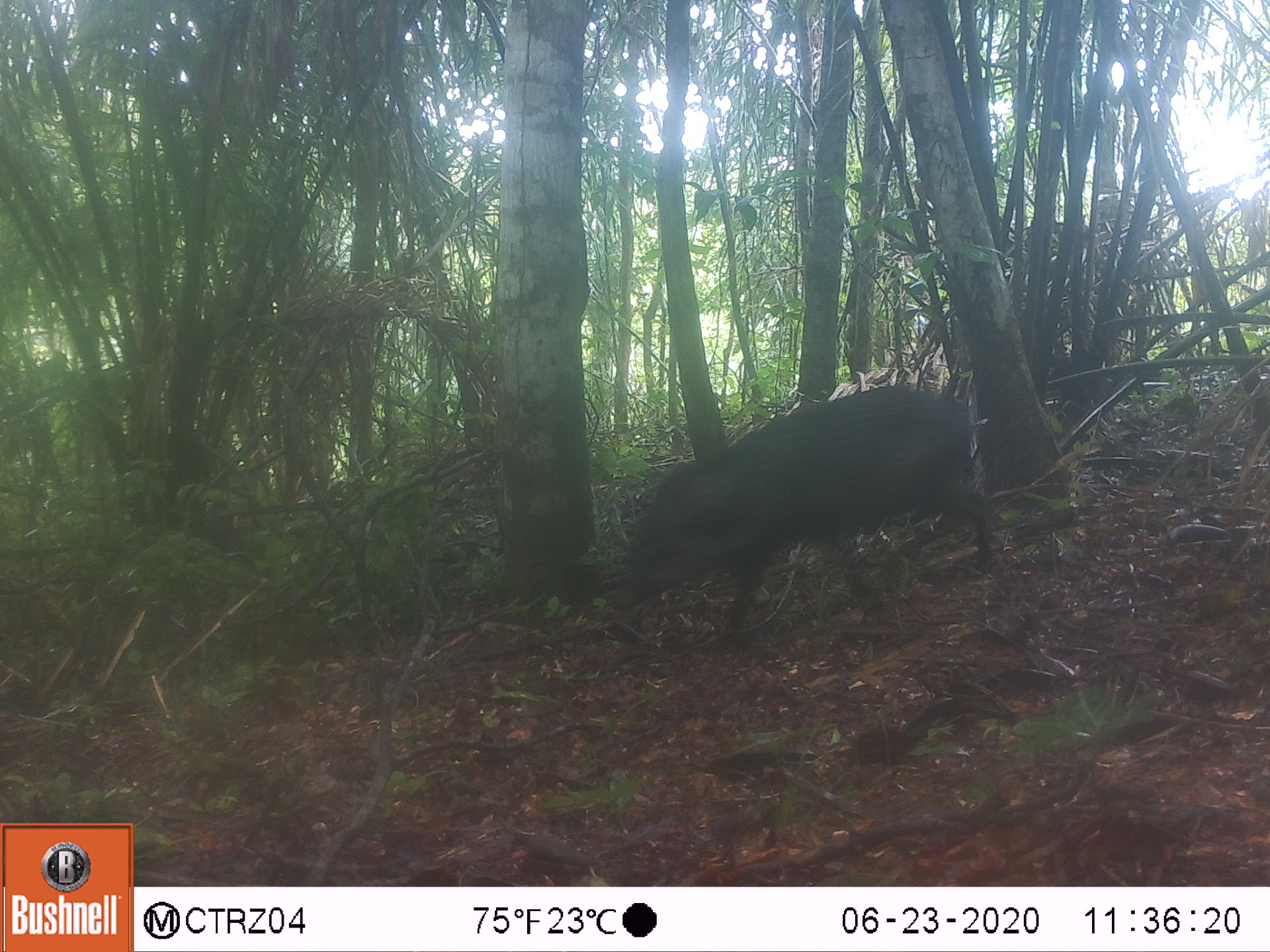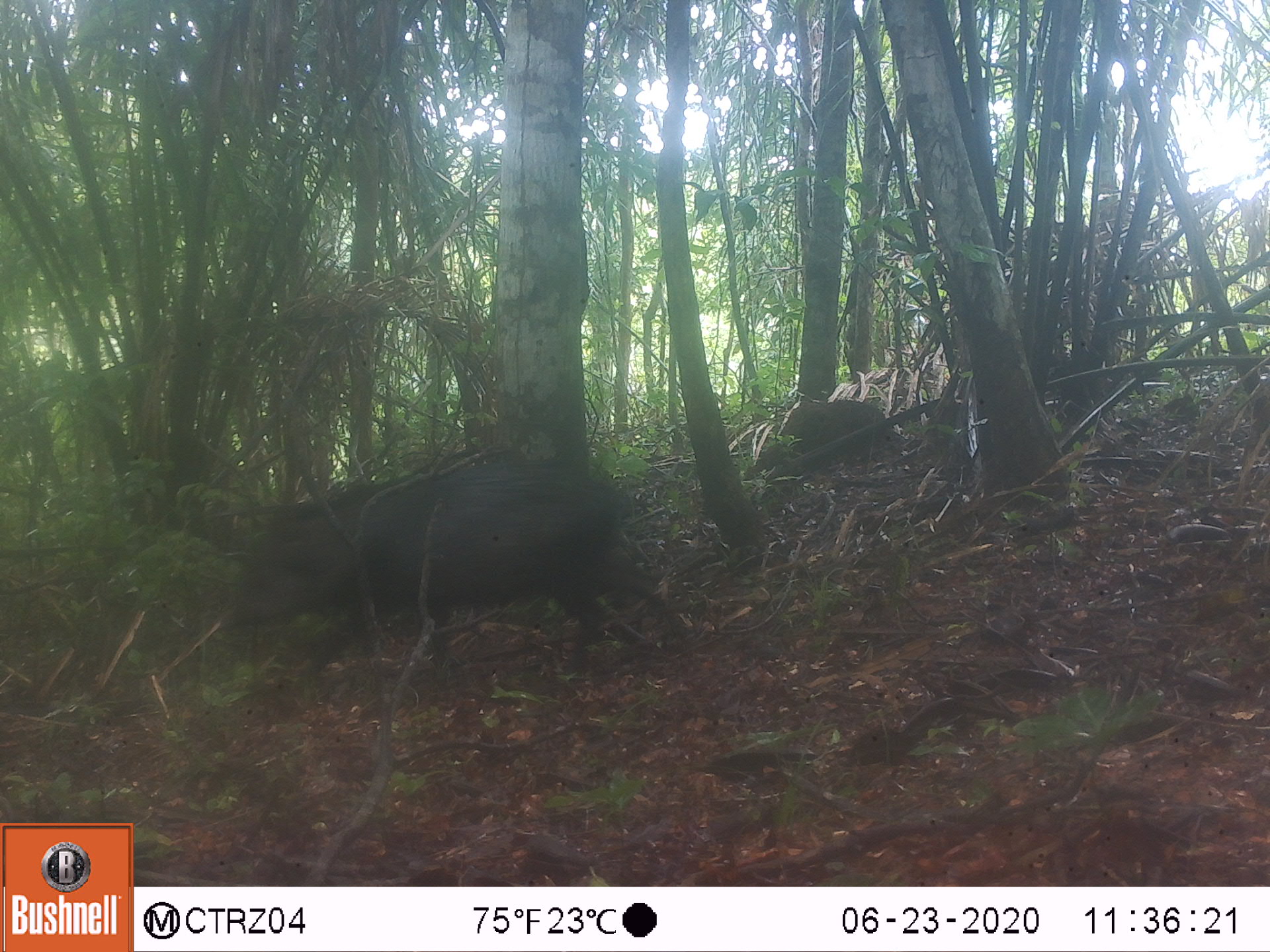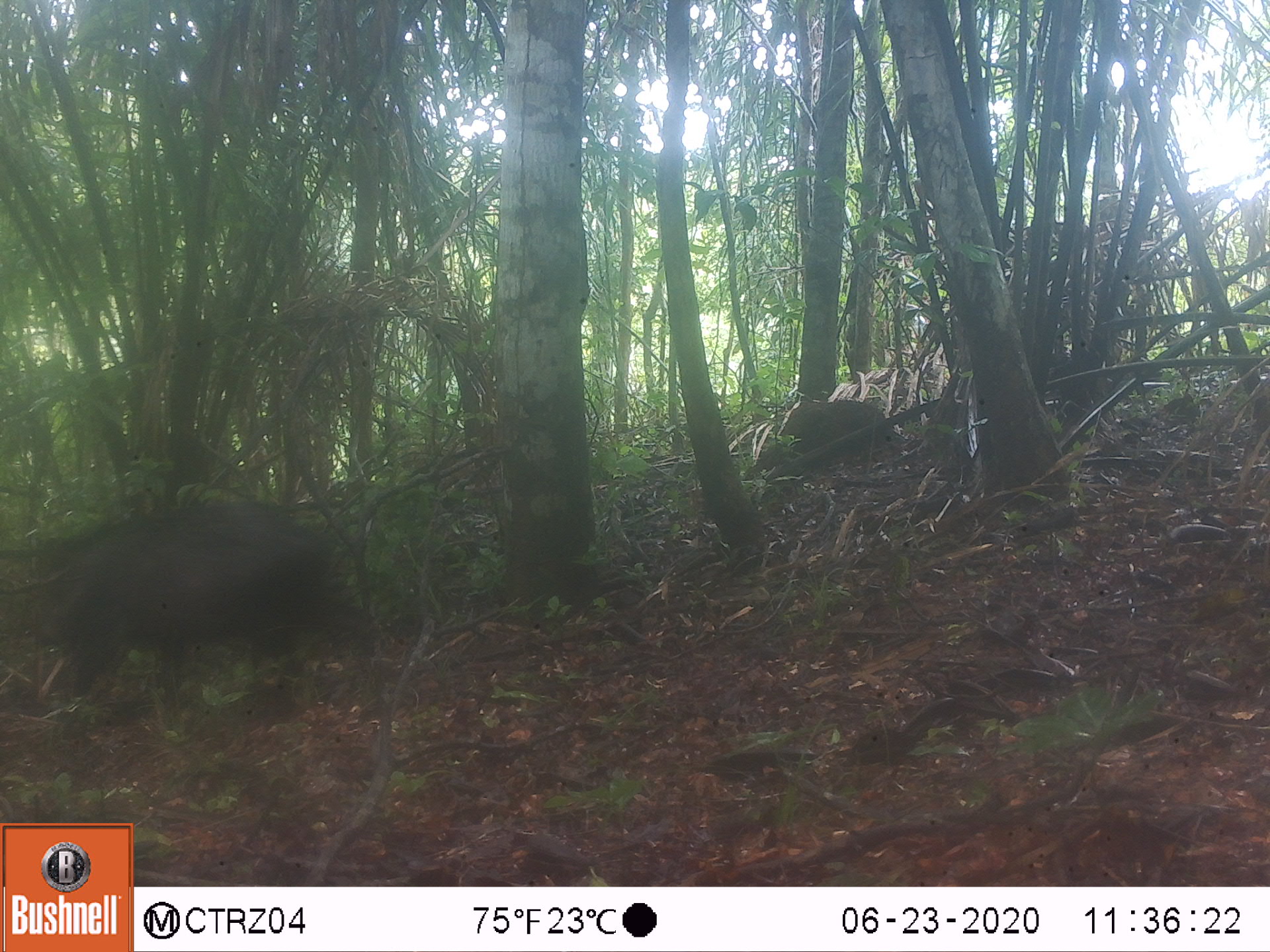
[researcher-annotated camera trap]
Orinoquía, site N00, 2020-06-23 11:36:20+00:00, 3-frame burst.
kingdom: Animalia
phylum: Chordata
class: Mammalia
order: Artiodactyla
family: Tayassuidae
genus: Pecari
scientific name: Pecari tajacu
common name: collared peccary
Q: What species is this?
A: Collared peccary (Pecari tajacu).